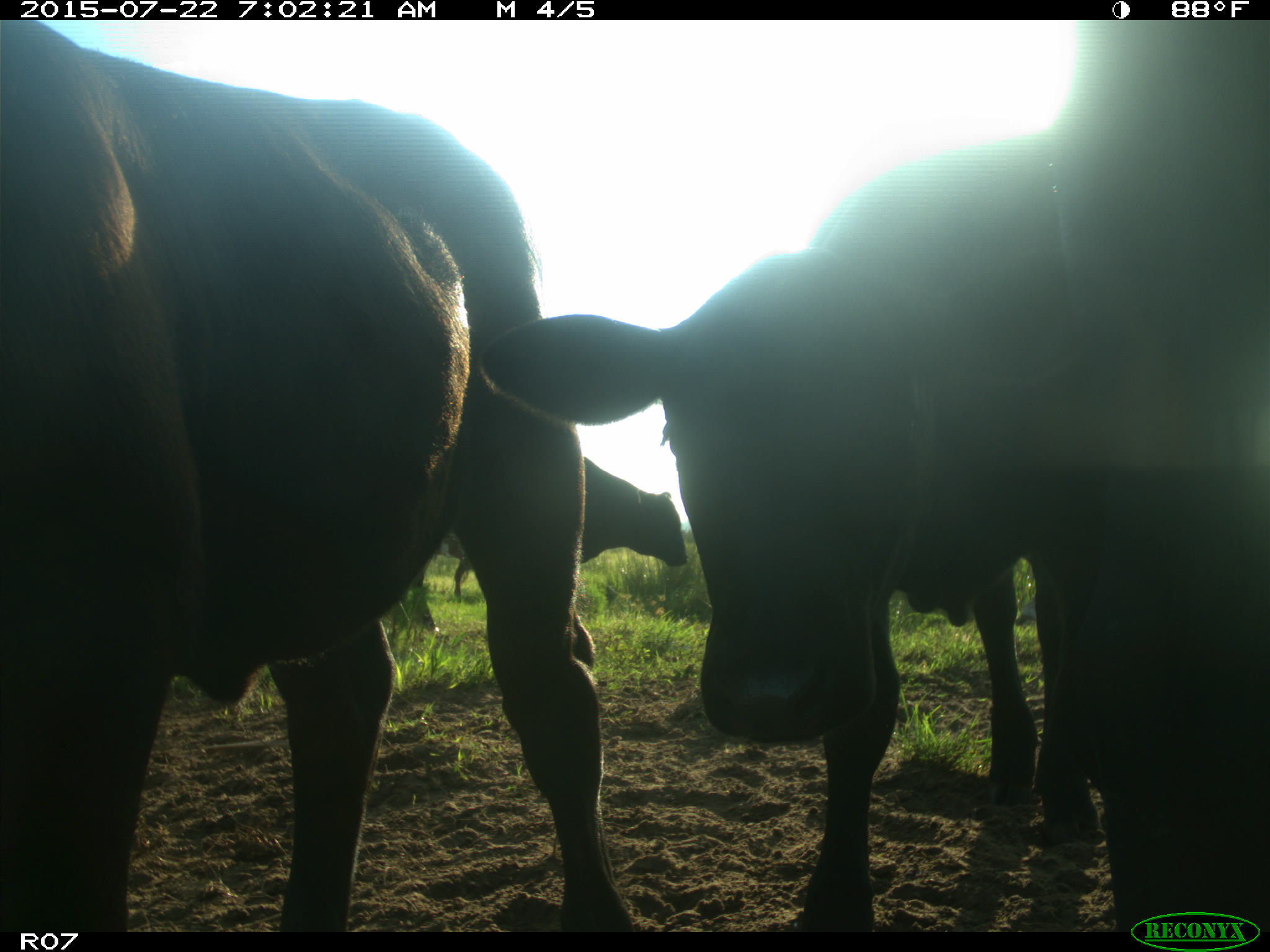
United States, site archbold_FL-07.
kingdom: Animalia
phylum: Chordata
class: Mammalia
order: Artiodactyla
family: Bovidae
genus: Bos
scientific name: Bos taurus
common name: domestic cow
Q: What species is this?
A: Bos taurus (domestic cow).